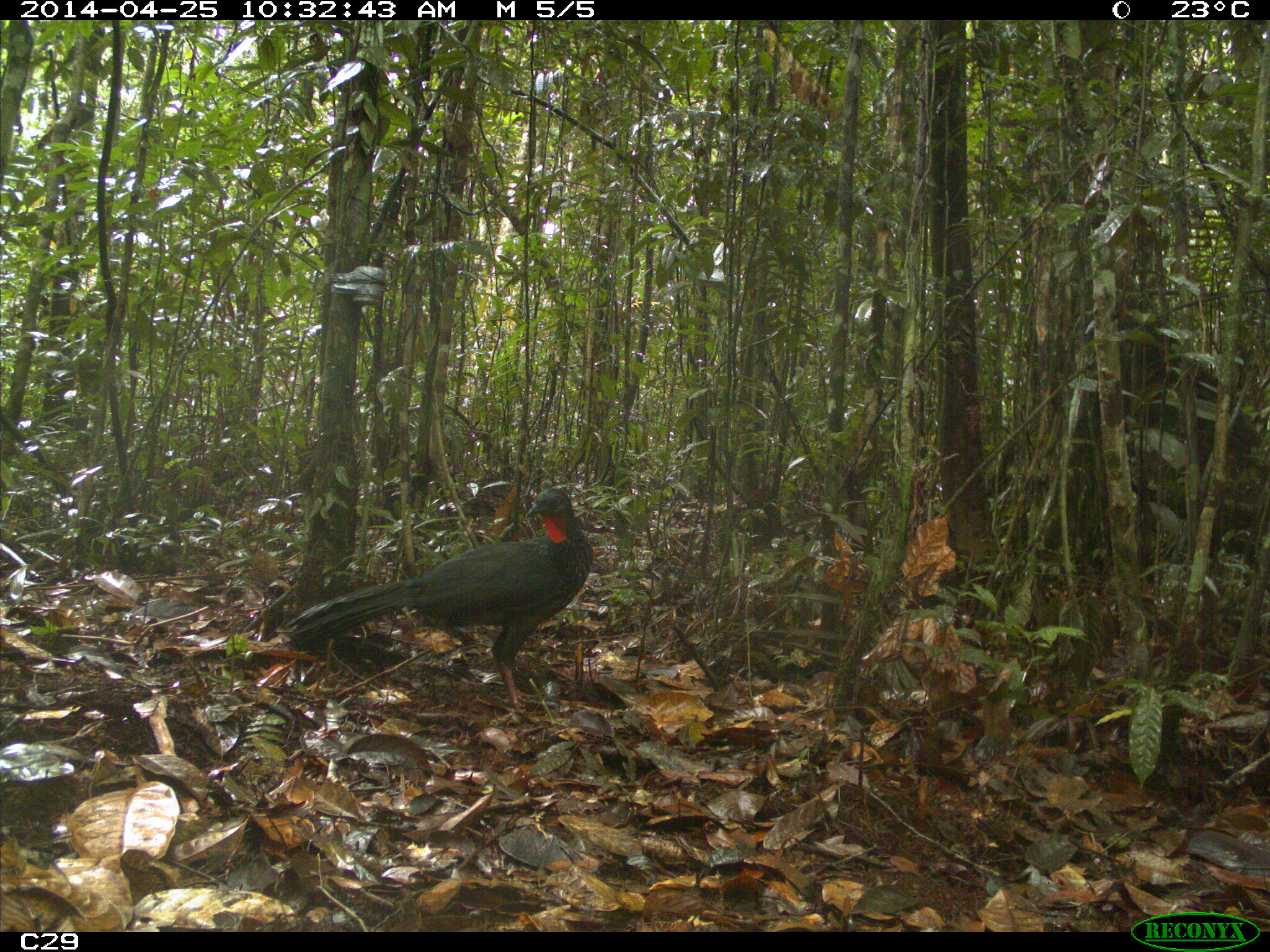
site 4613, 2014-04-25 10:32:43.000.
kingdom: Animalia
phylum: Chordata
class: Aves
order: Galliformes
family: Cracidae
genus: Penelope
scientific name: Penelope jacquacu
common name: spix's guan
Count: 2.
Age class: adult.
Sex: female.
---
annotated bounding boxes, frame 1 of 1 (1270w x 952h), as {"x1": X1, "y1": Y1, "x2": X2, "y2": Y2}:
penelope jacquacu: {"x1": 285, "y1": 486, "x2": 594, "y2": 714}